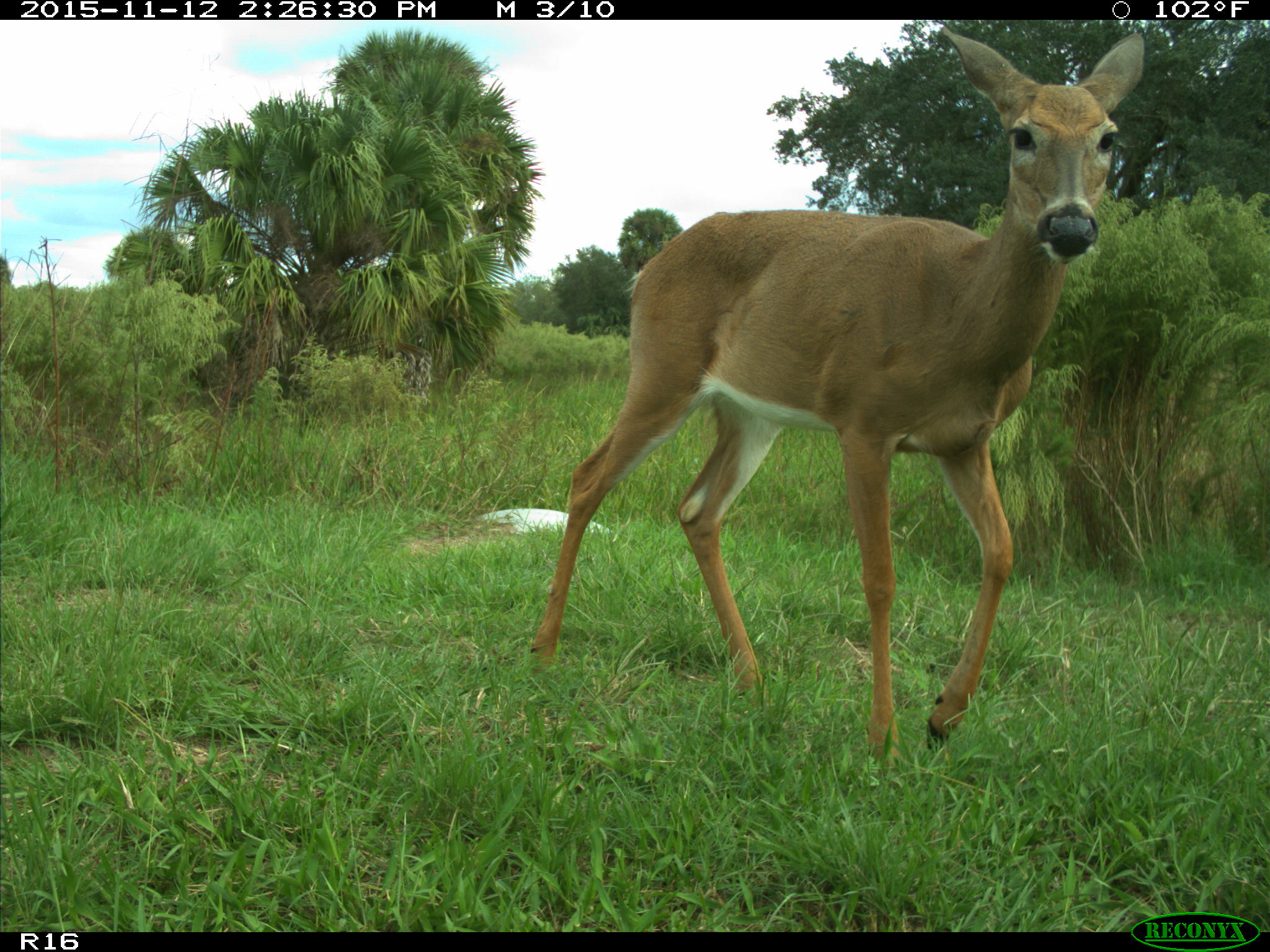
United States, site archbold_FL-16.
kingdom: Animalia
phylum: Chordata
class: Mammalia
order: Artiodactyla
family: Cervidae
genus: Odocoileus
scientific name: Odocoileus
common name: deer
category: unidentified deer